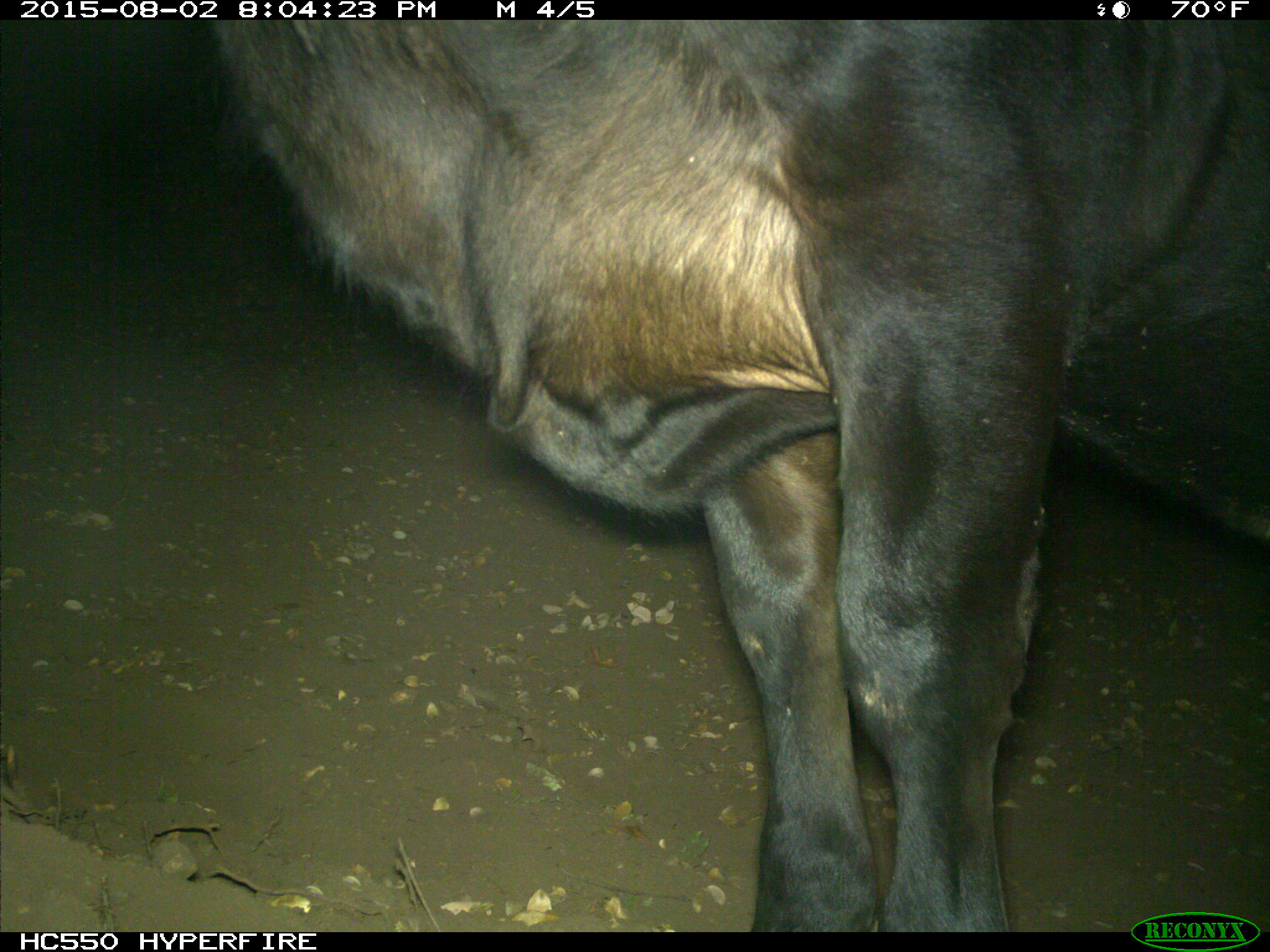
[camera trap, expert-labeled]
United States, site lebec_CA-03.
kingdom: Animalia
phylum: Chordata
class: Mammalia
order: Artiodactyla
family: Bovidae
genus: Bos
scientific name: Bos taurus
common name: domestic cow